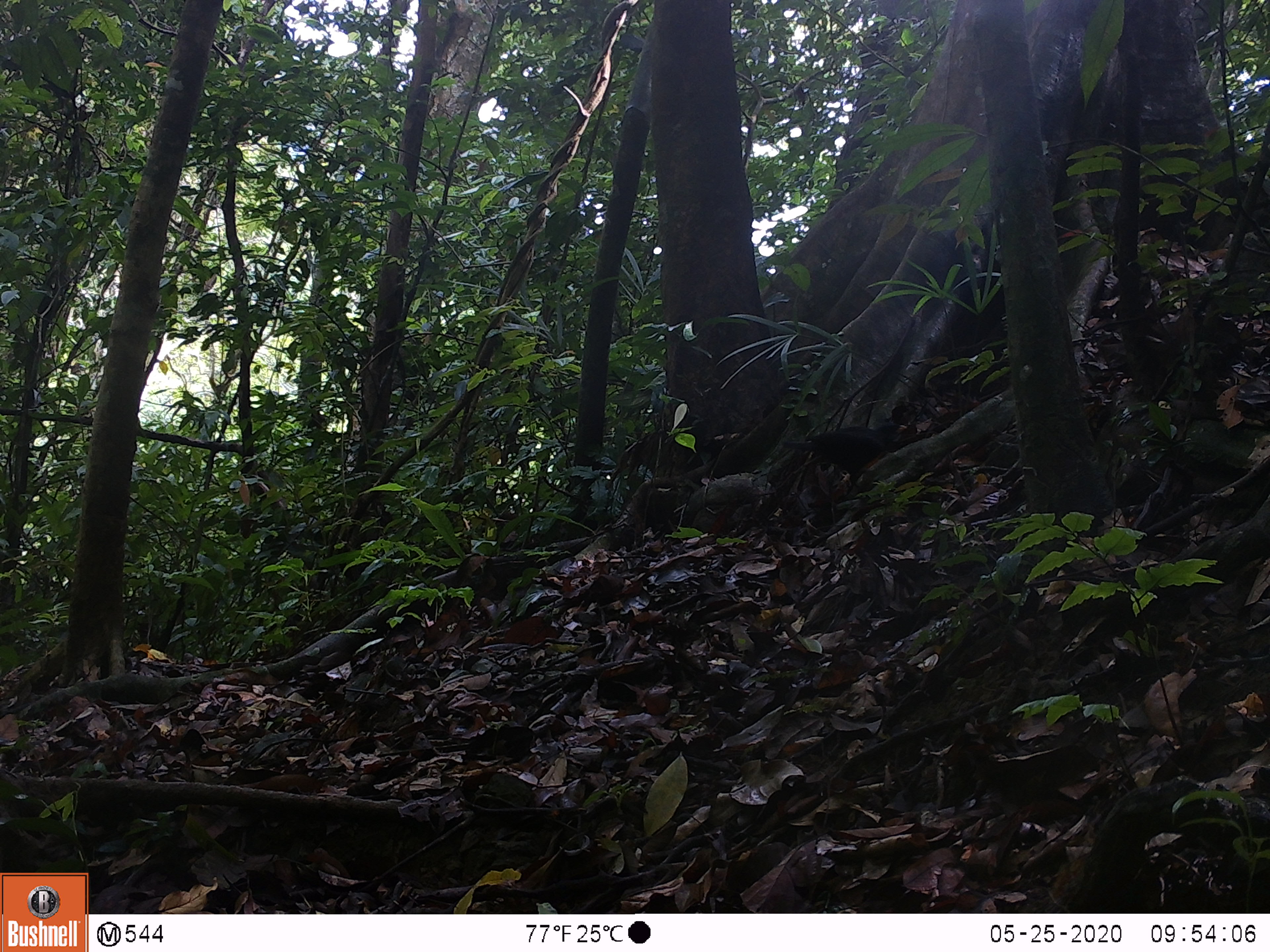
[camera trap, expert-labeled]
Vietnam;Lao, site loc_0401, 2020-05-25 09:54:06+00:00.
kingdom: Animalia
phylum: Chordata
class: Aves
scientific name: Aves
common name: bird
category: unidentified bird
Unidentified bird (bird) (Aves). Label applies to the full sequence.